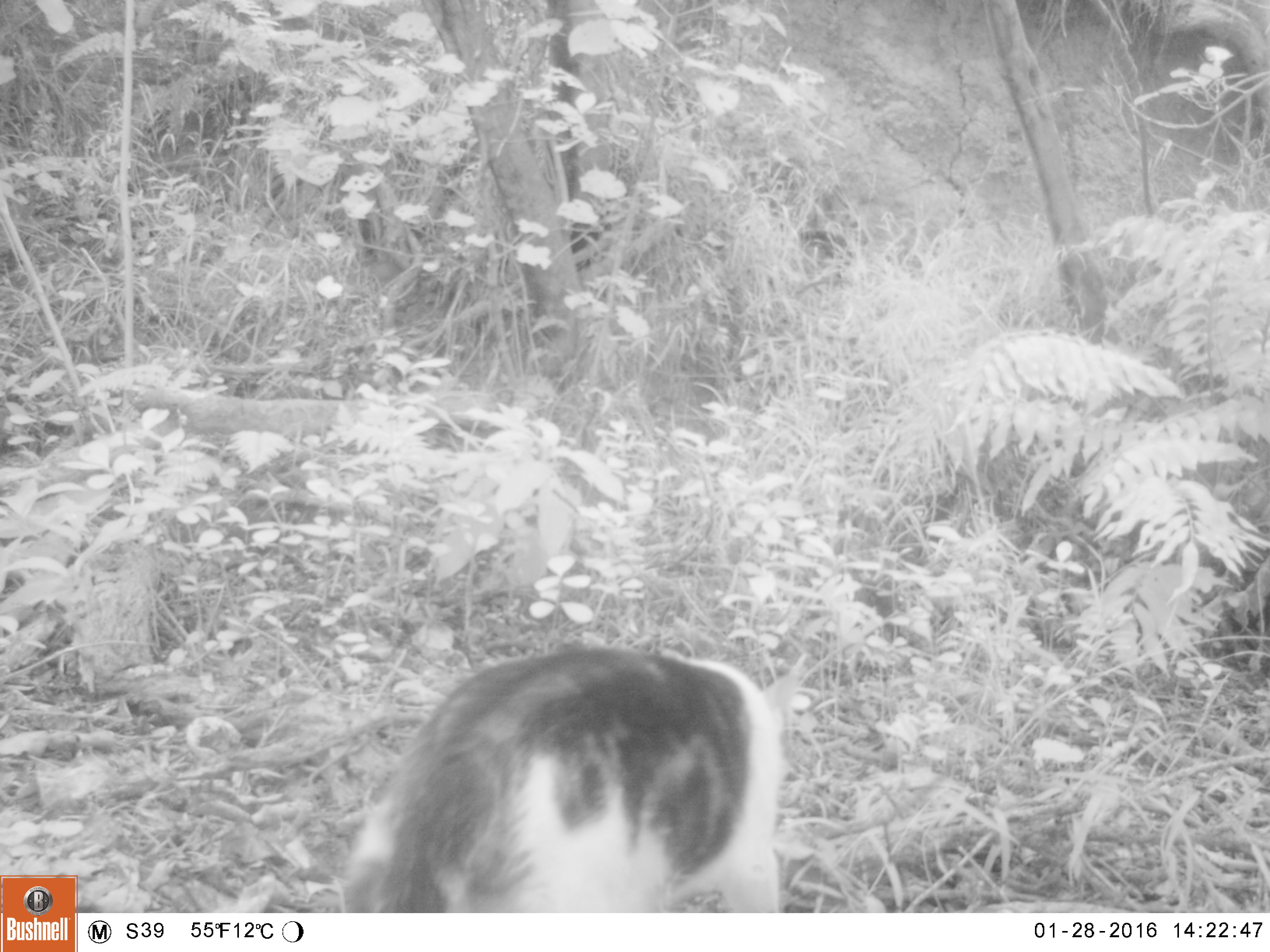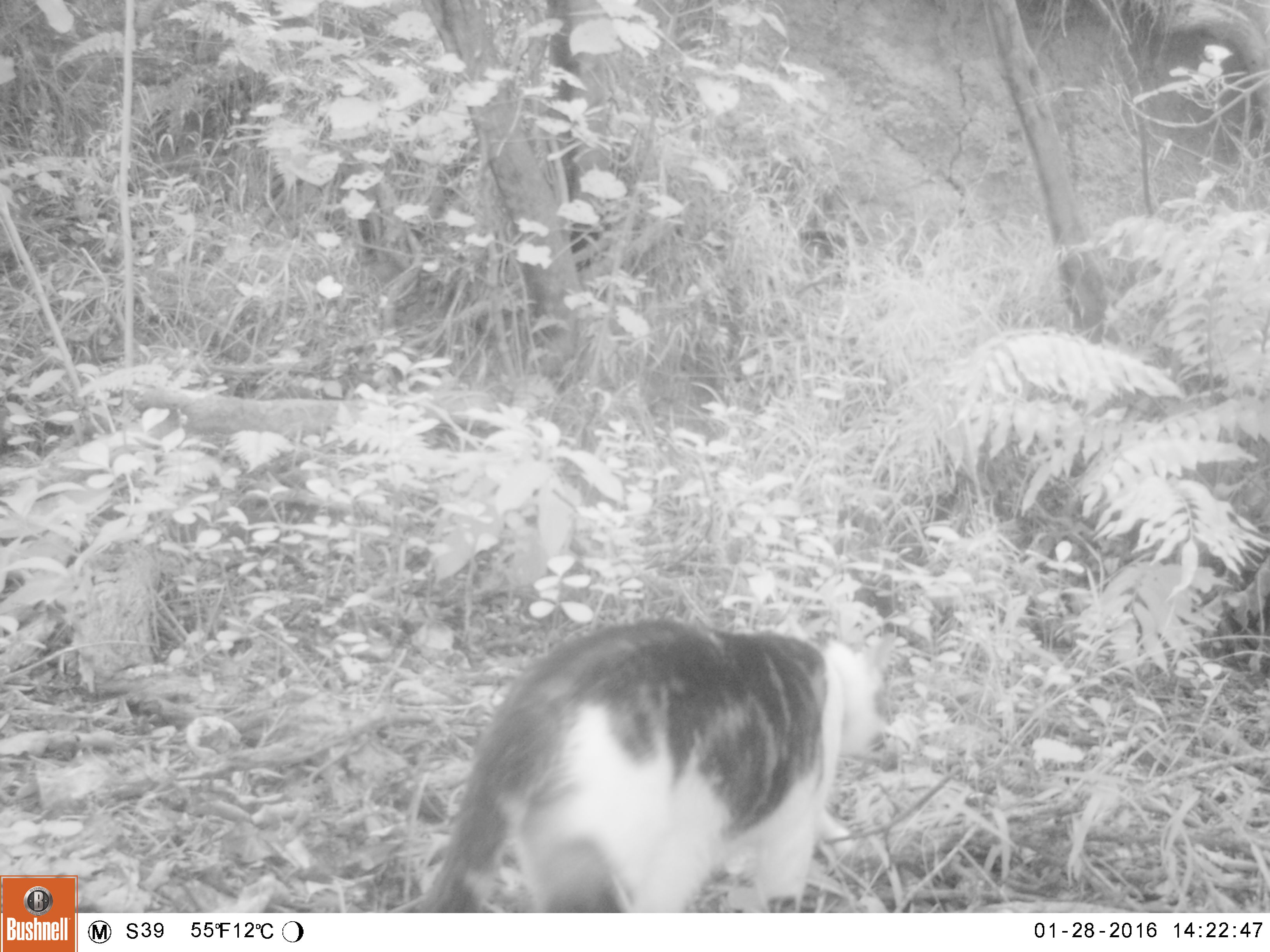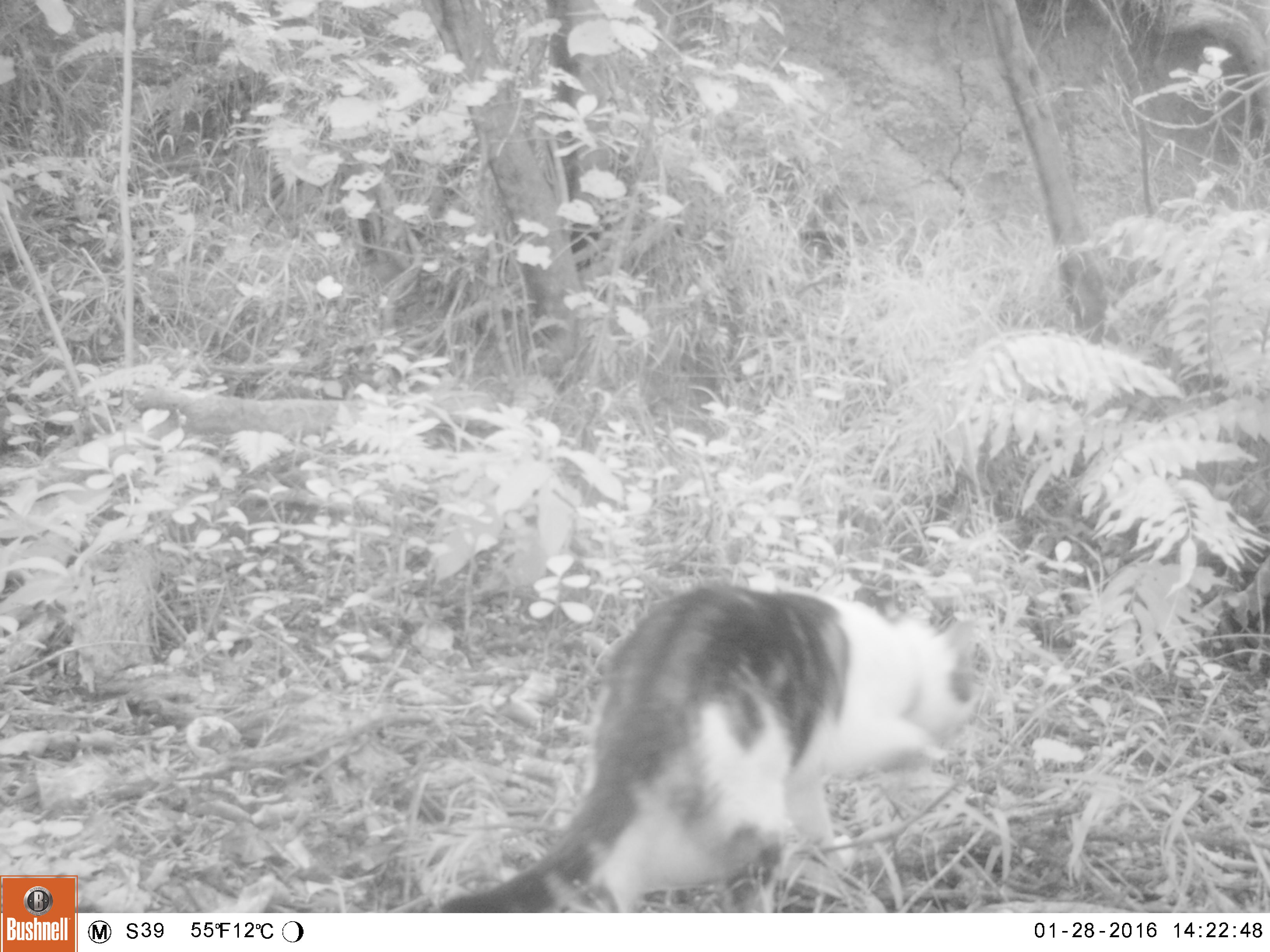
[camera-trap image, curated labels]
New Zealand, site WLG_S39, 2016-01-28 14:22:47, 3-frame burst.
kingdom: Animalia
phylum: Chordata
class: Mammalia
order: Carnivora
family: Felidae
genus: Felis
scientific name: Felis catus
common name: domestic cat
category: cat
Cat (domestic cat) (Felis catus).